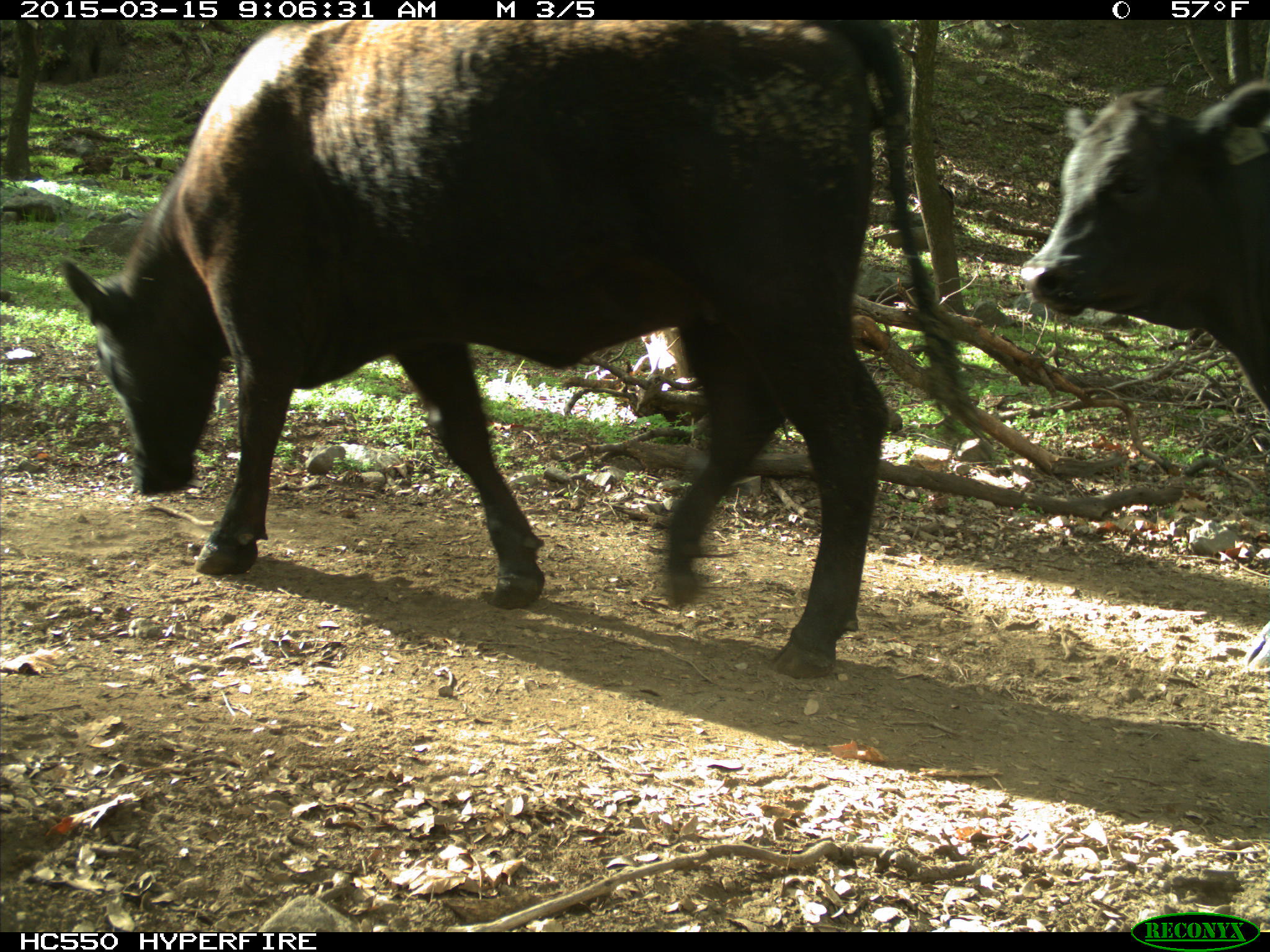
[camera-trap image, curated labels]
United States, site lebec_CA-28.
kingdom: Animalia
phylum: Chordata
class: Mammalia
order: Artiodactyla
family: Bovidae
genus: Bos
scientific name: Bos taurus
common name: domestic cow